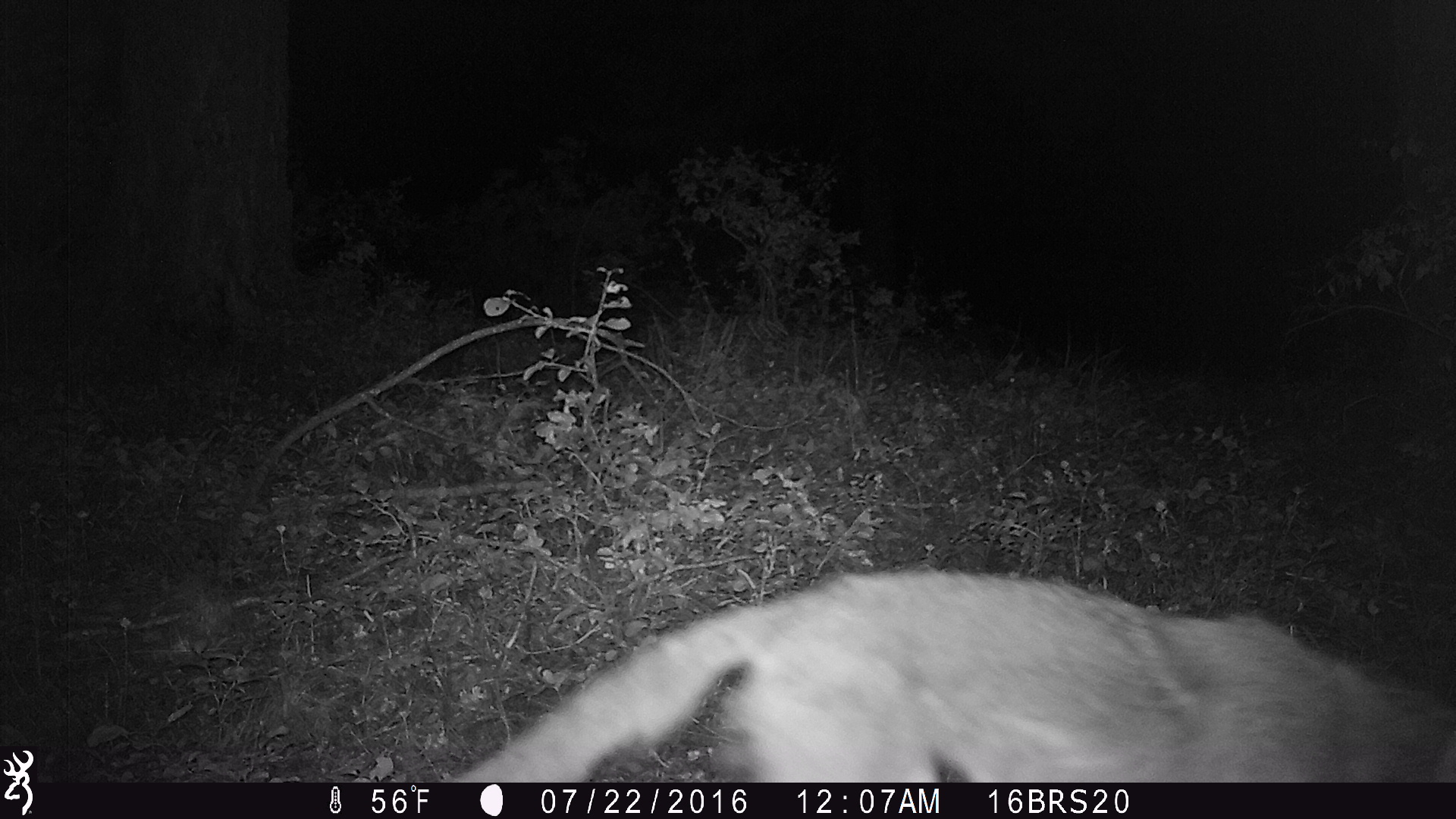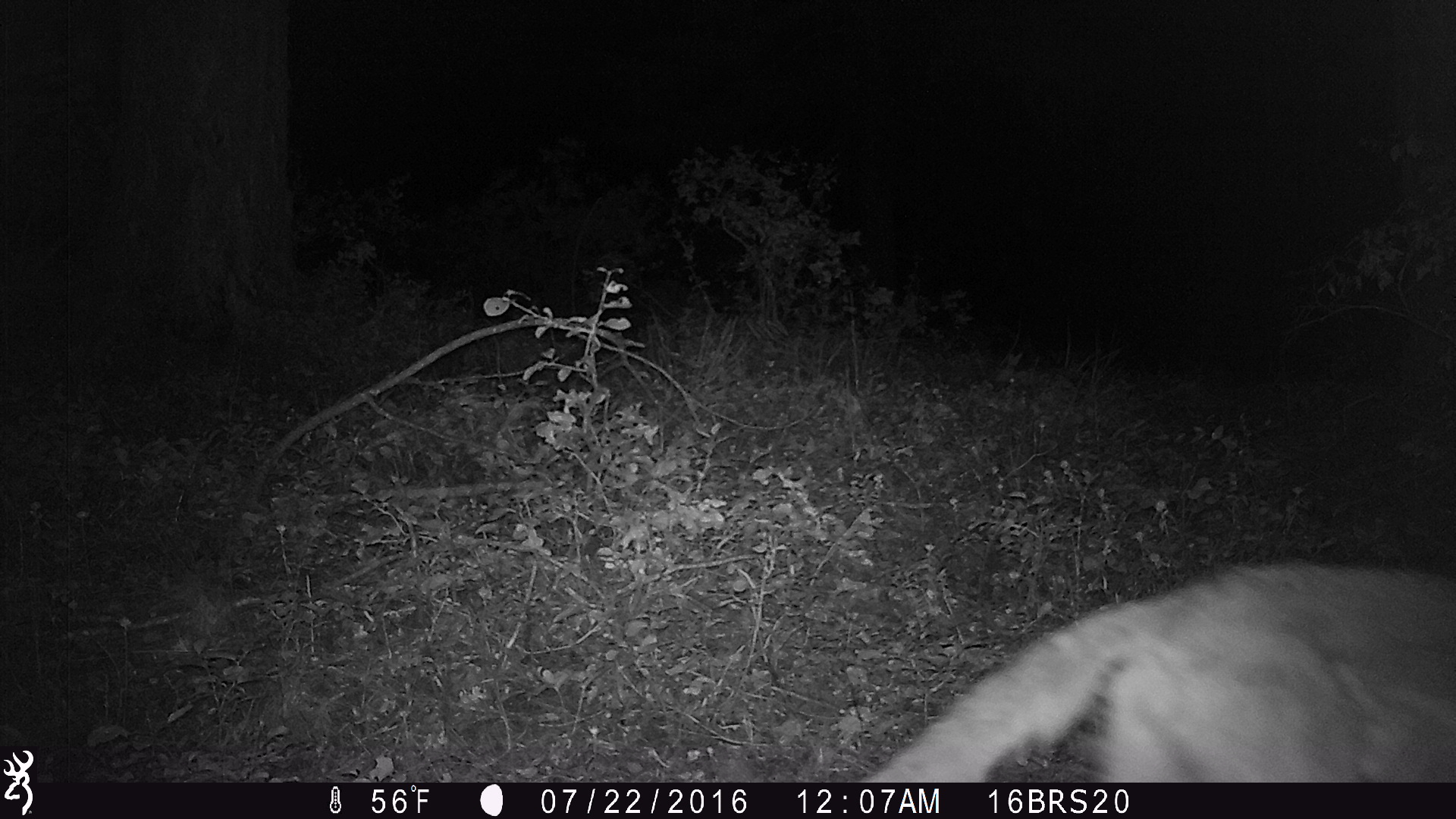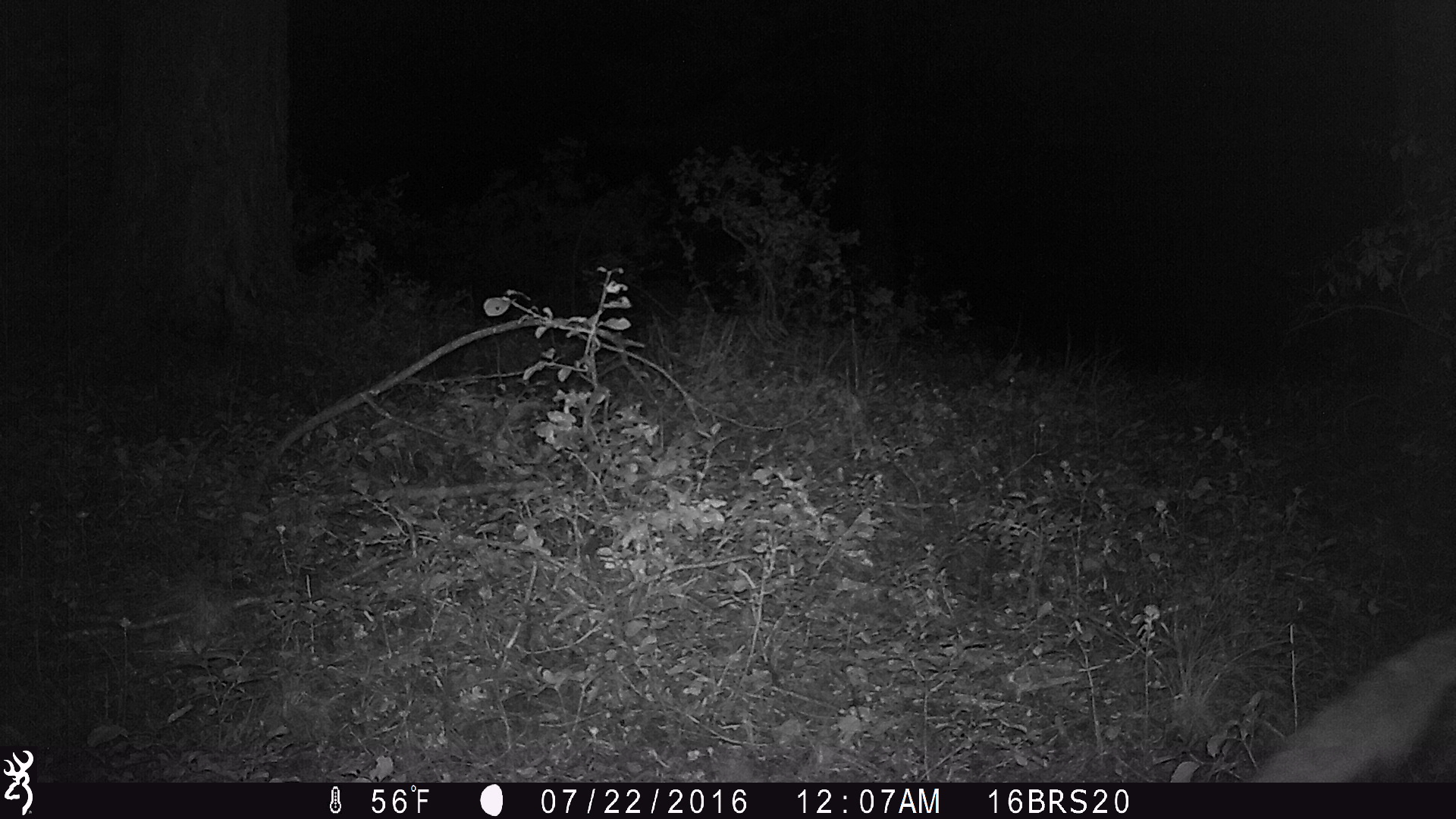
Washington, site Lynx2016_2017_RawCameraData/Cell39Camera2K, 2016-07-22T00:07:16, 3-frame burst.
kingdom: Animalia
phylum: Chordata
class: Mammalia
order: Carnivora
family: Canidae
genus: Canis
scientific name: Canis latrans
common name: coyote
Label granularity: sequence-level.